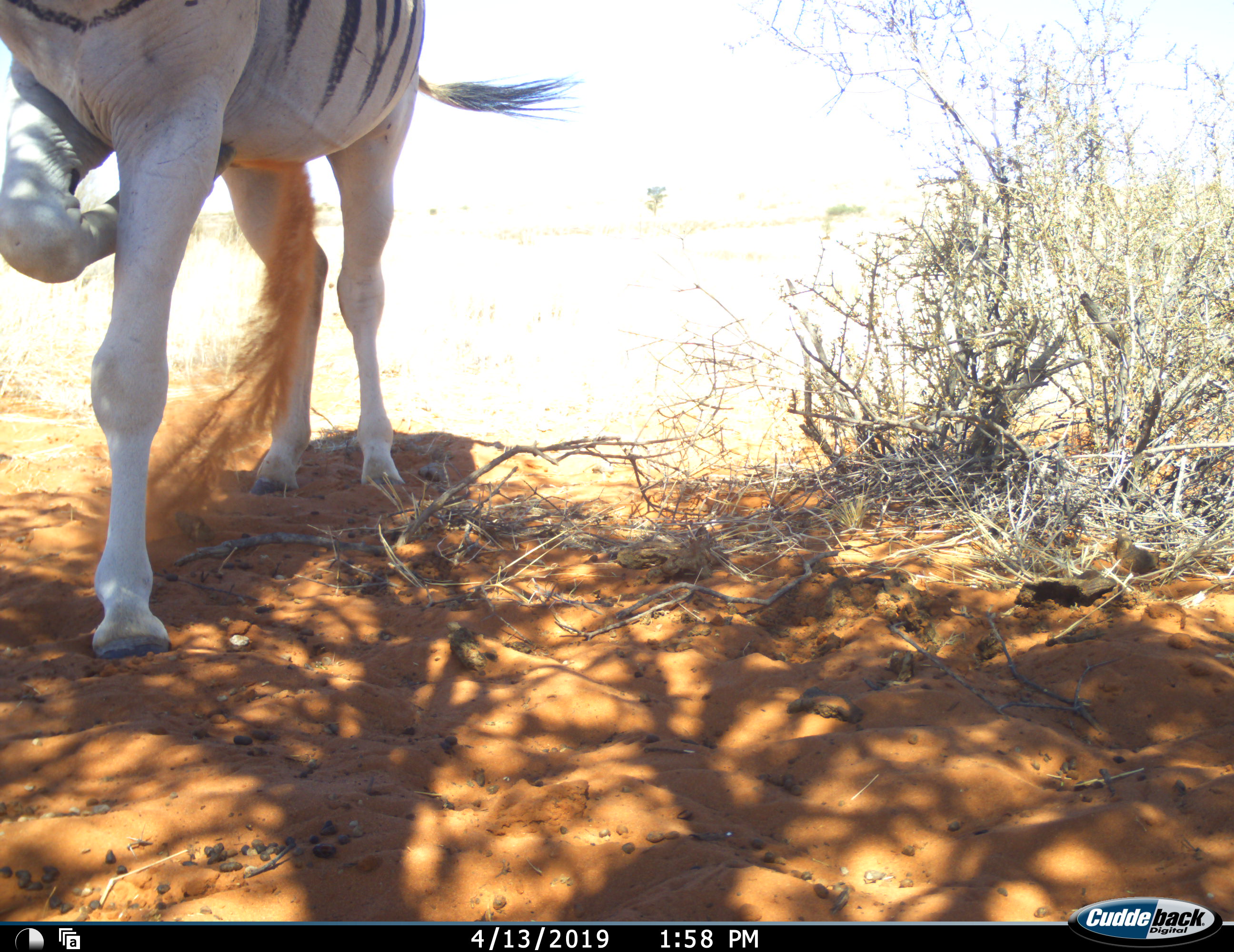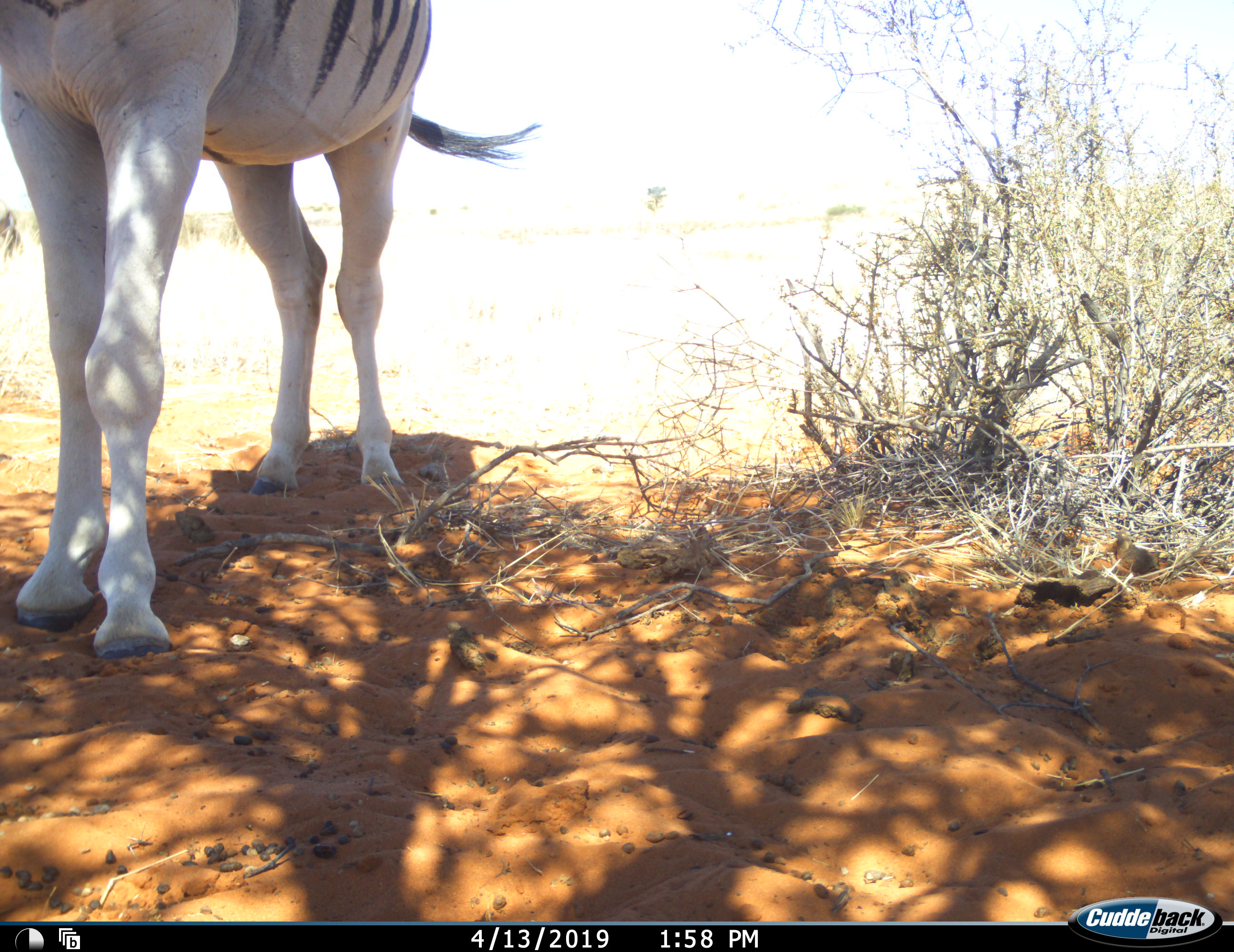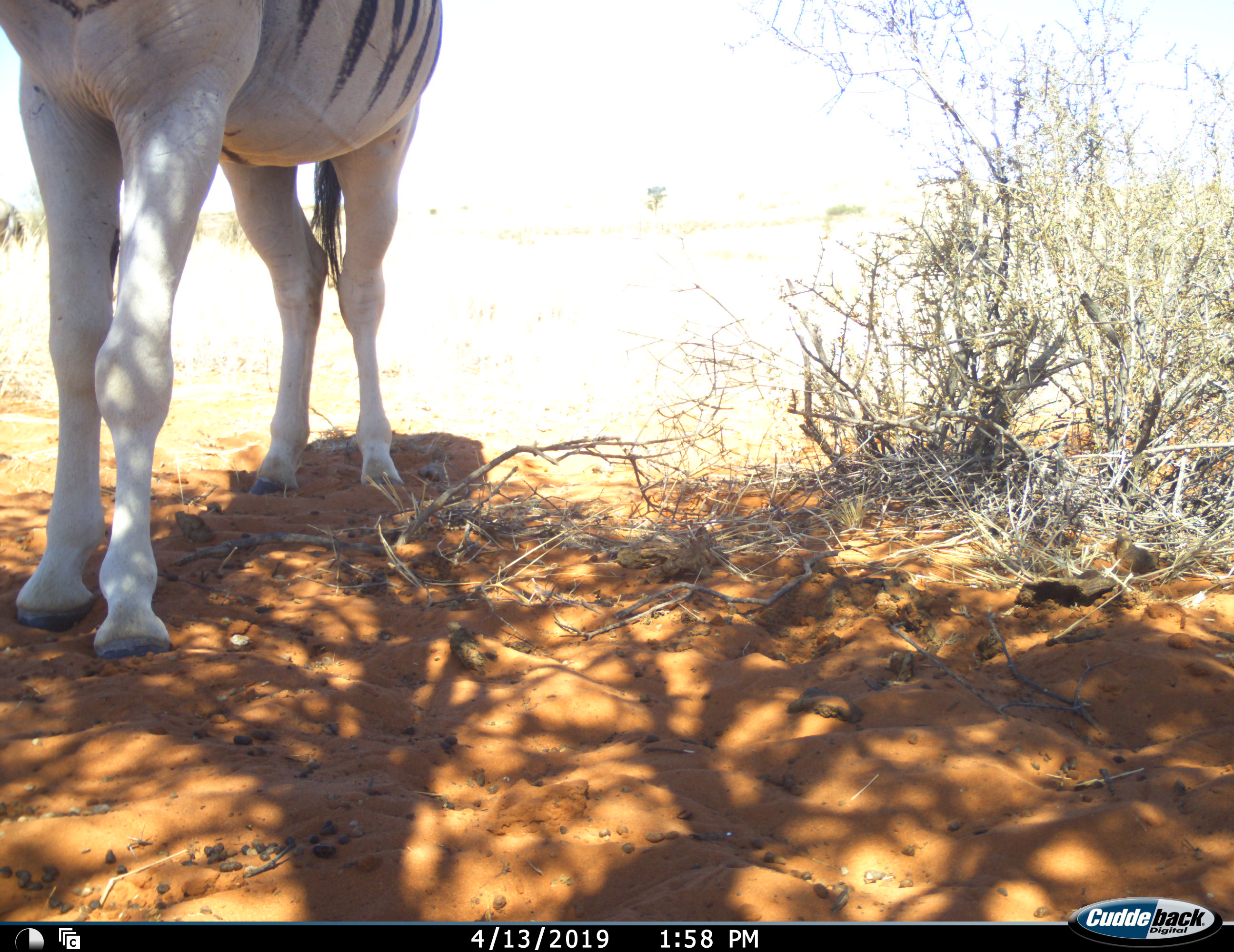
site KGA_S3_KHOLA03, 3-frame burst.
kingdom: Animalia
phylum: Chordata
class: Mammalia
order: Perissodactyla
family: Equidae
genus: Equus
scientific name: Equus quagga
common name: plains zebra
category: zebraplains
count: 1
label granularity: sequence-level